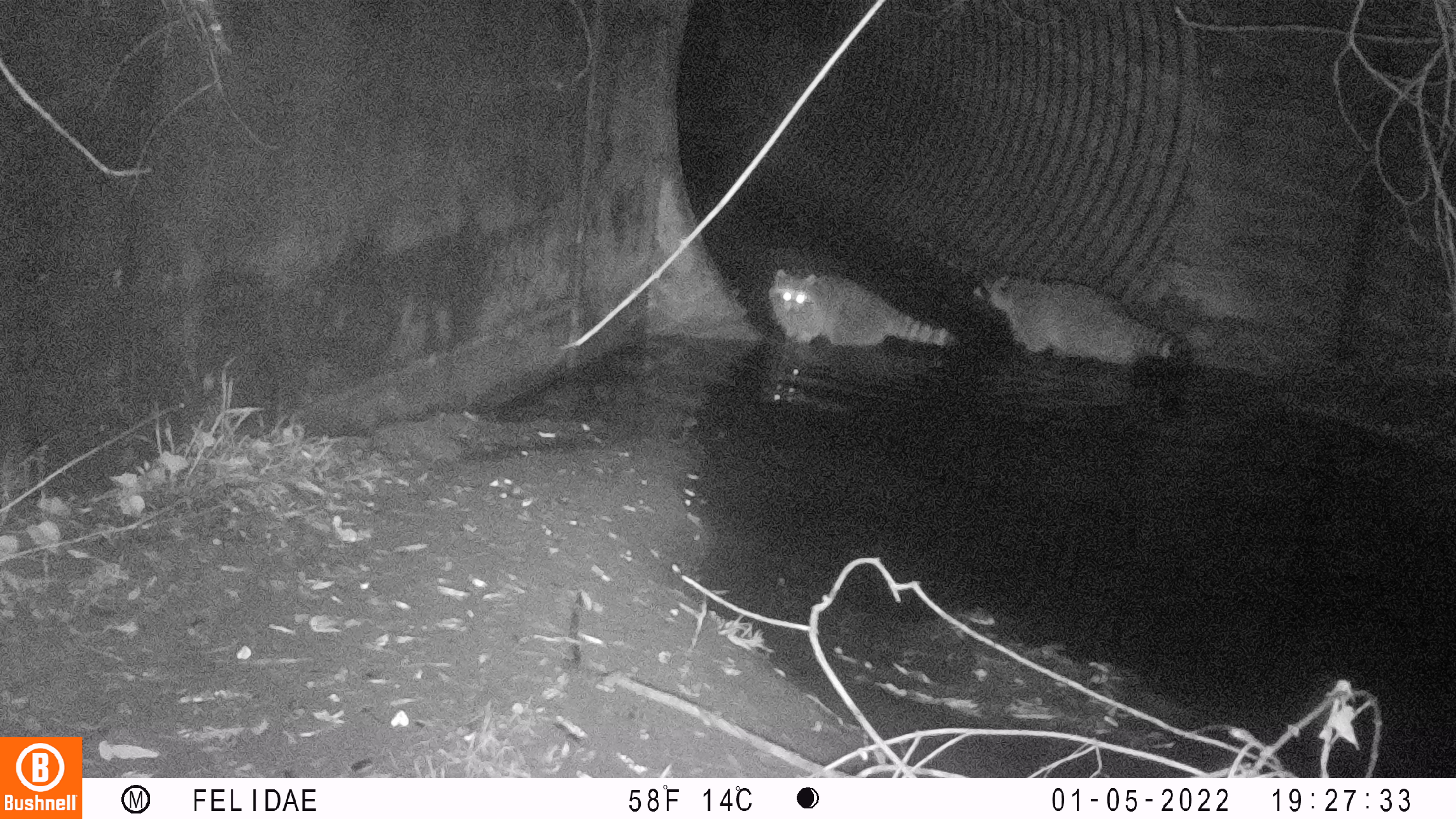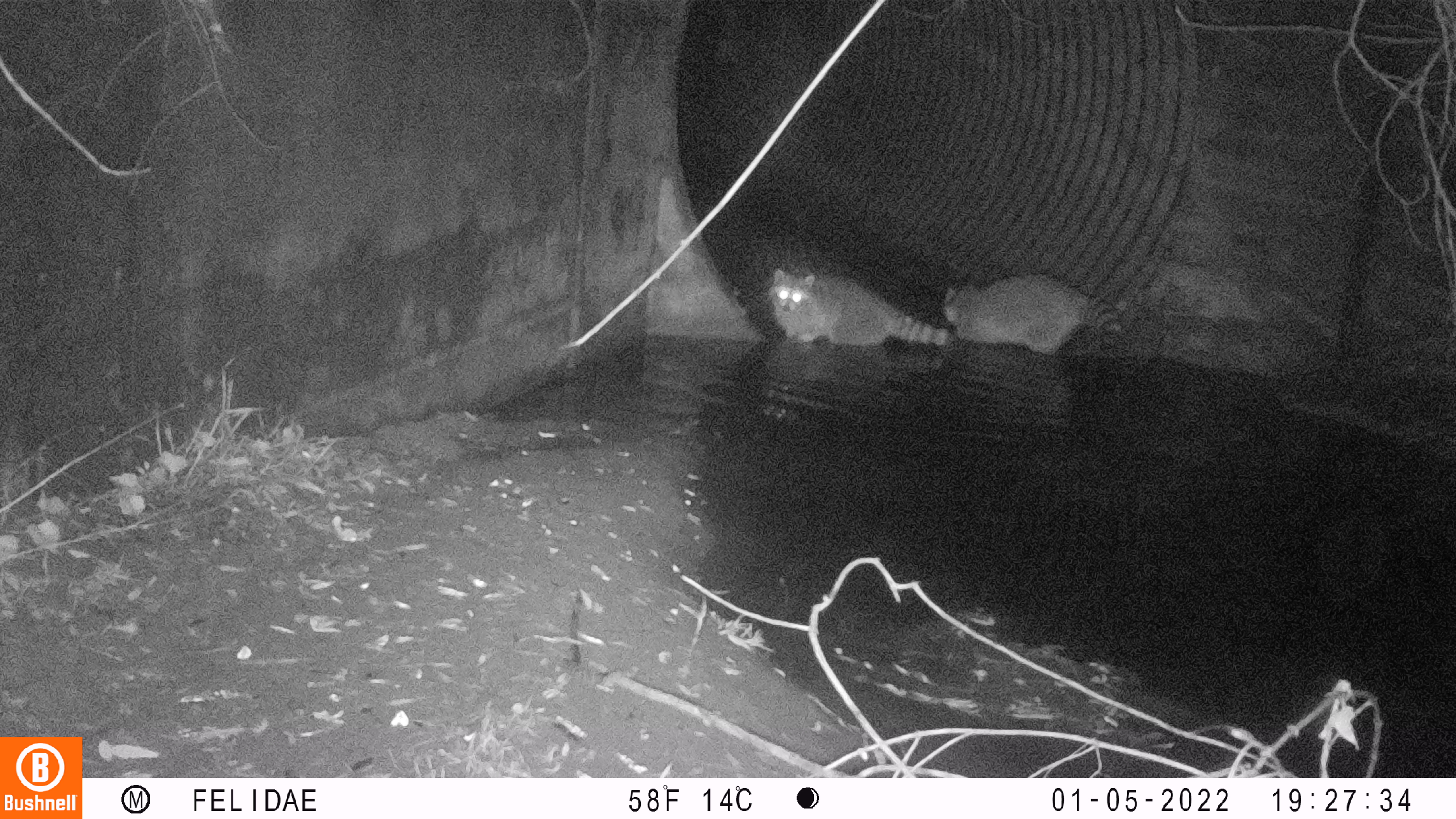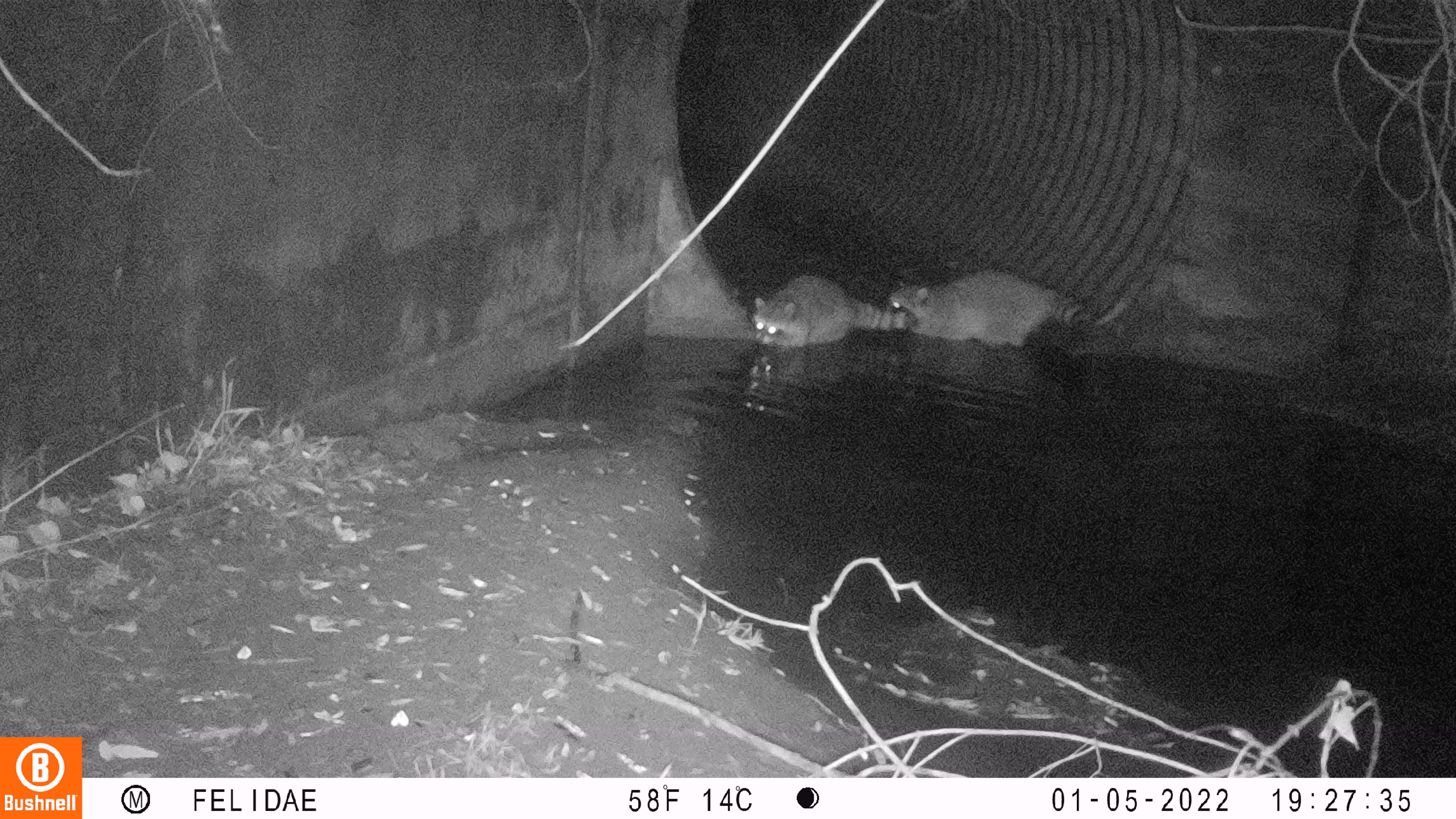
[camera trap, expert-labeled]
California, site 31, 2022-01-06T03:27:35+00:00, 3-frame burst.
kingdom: Animalia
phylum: Chordata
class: Mammalia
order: Carnivora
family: Procyonidae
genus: Procyon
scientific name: Procyon lotor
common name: raccoon